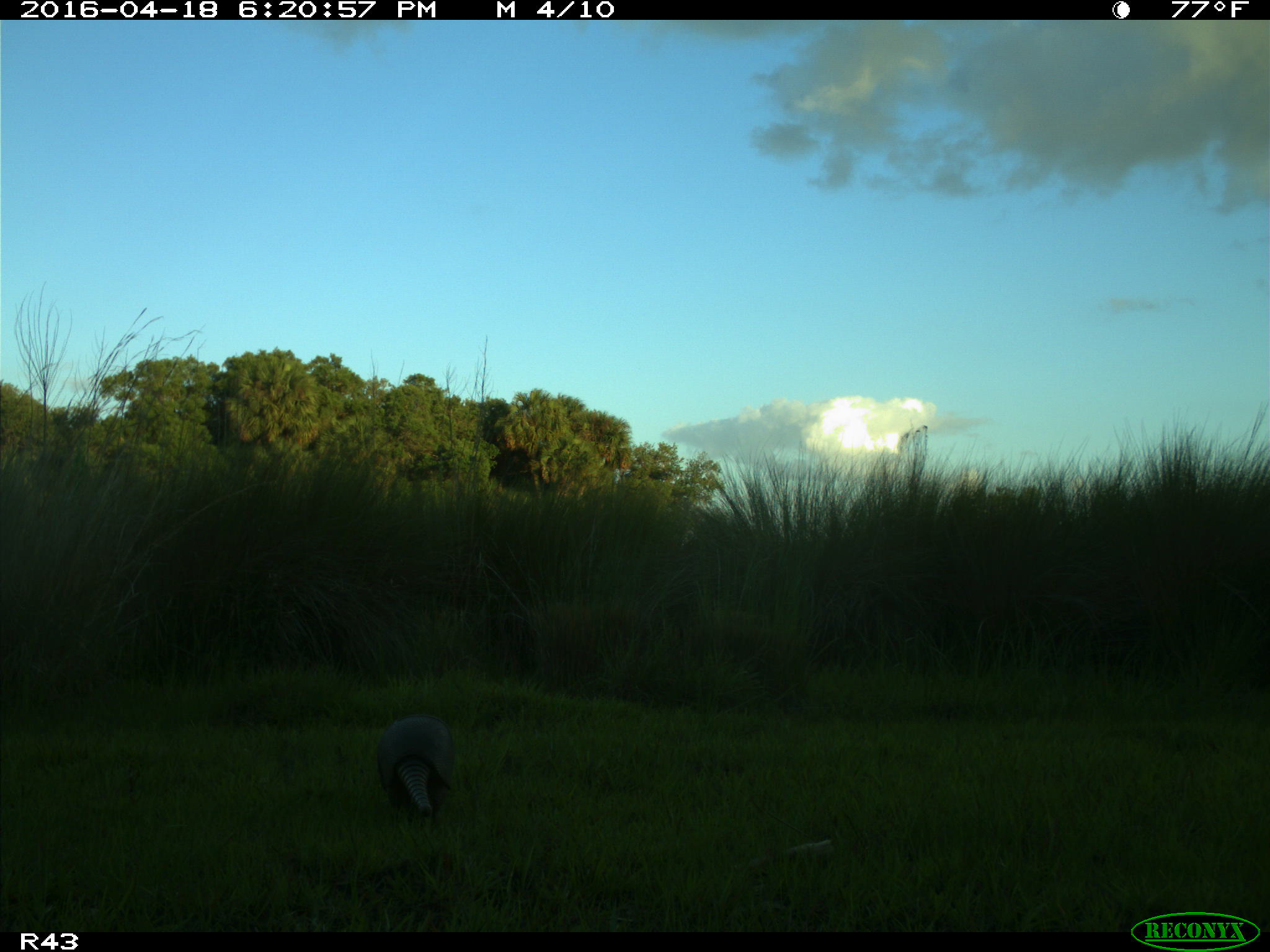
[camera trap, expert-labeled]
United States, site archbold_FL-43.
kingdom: Animalia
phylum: Chordata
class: Mammalia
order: Cingulata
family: Dasypodidae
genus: Dasypus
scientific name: Dasypus novemcinctus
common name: nine-banded armadillo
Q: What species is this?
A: Dasypus novemcinctus (nine-banded armadillo).